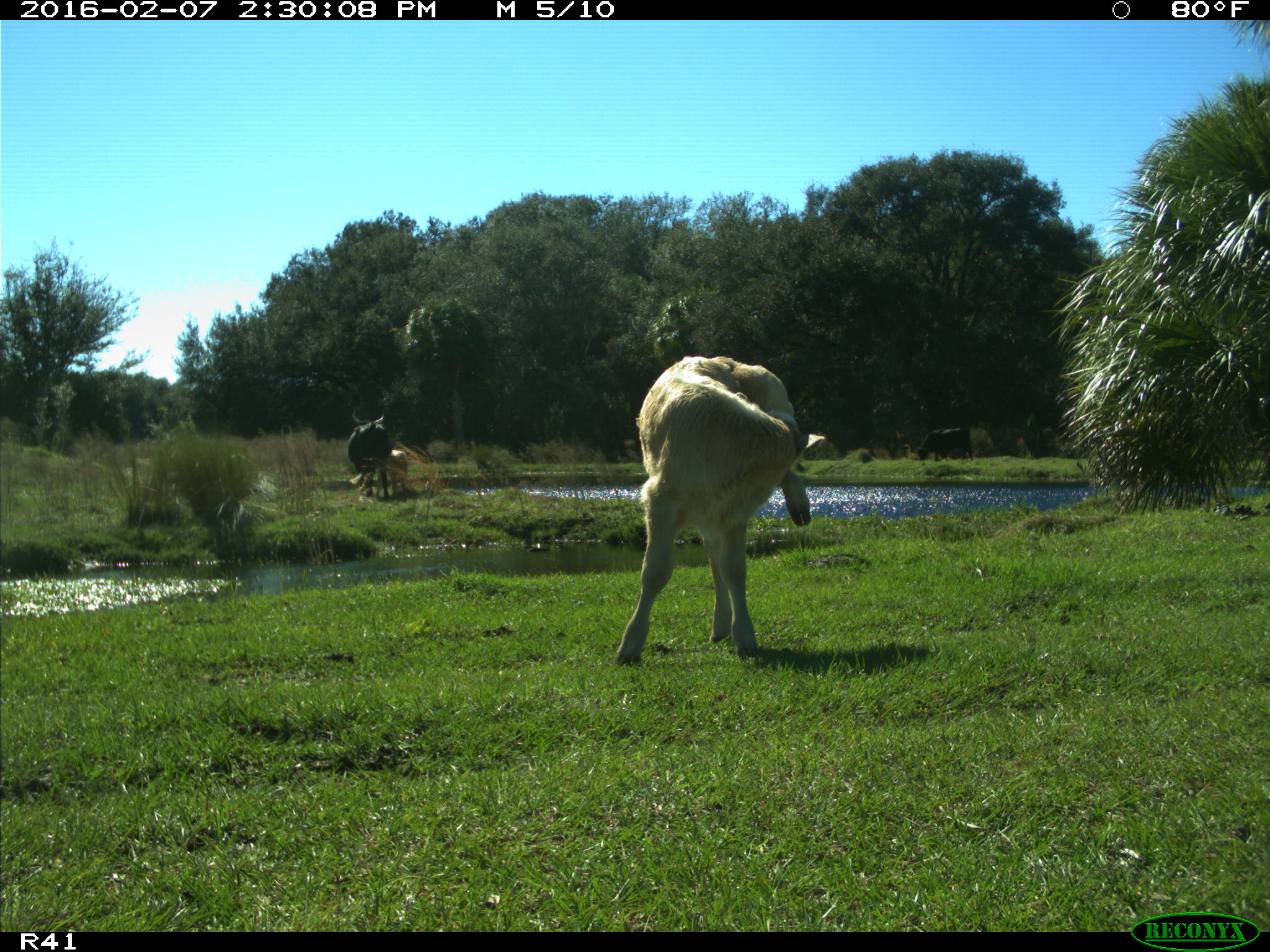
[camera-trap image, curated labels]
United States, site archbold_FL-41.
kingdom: Animalia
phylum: Chordata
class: Mammalia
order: Artiodactyla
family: Bovidae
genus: Bos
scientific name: Bos taurus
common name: domestic cow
Bos taurus (domestic cow).